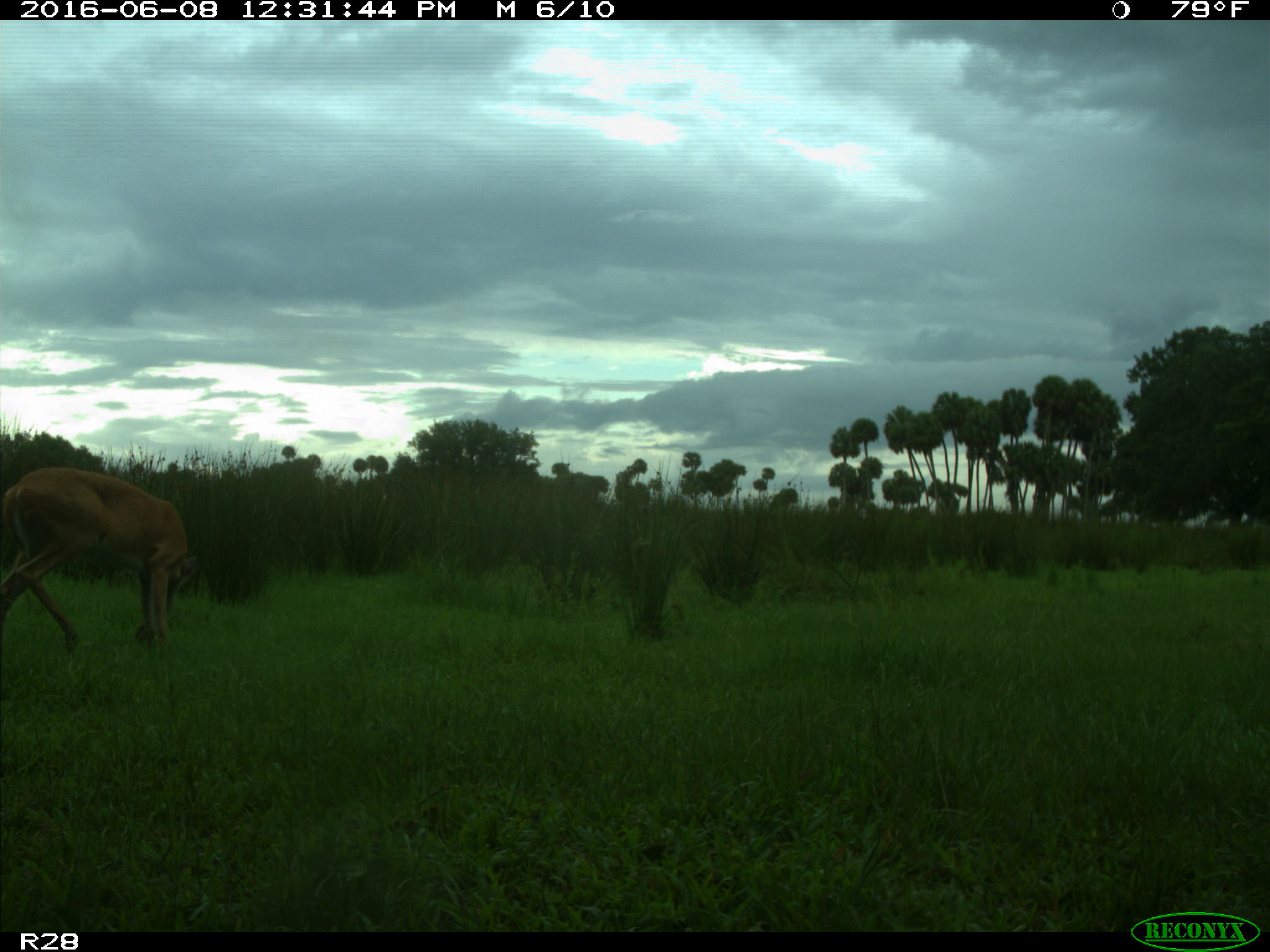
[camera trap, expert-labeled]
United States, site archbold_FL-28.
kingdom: Animalia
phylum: Chordata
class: Mammalia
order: Artiodactyla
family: Cervidae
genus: Odocoileus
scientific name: Odocoileus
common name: deer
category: unidentified deer